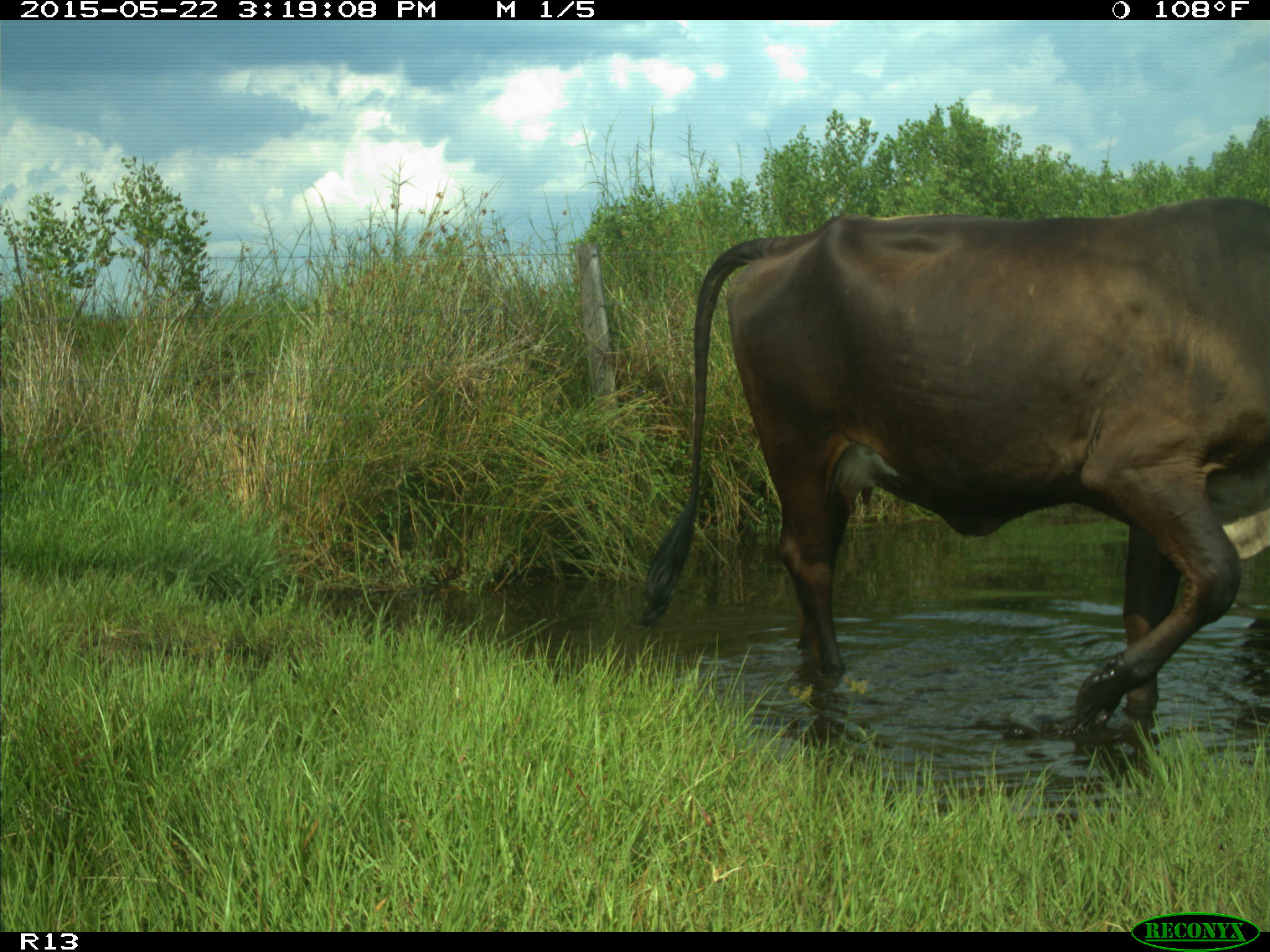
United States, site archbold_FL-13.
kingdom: Animalia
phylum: Chordata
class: Mammalia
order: Artiodactyla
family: Bovidae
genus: Bos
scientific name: Bos taurus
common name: domestic cow